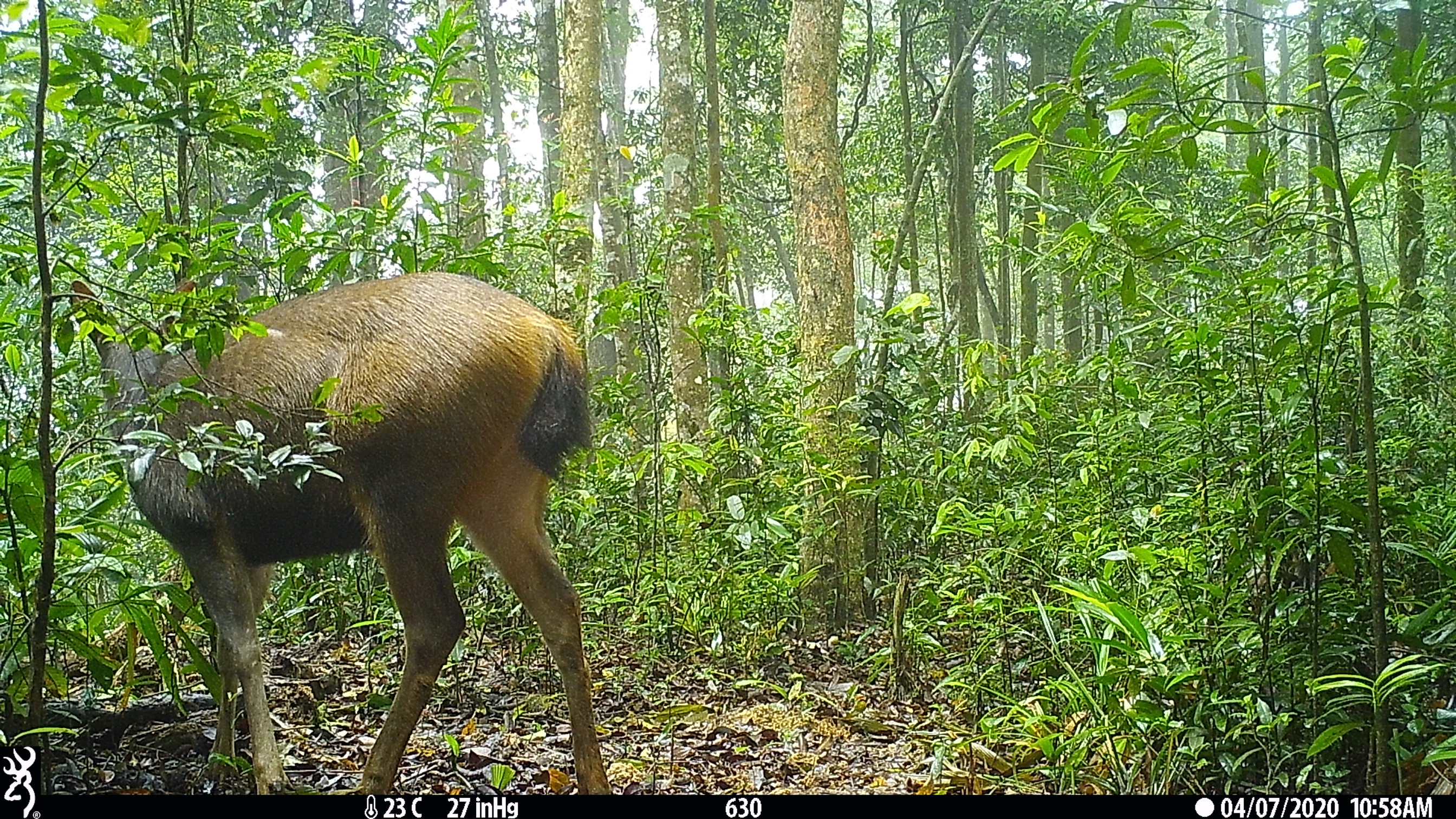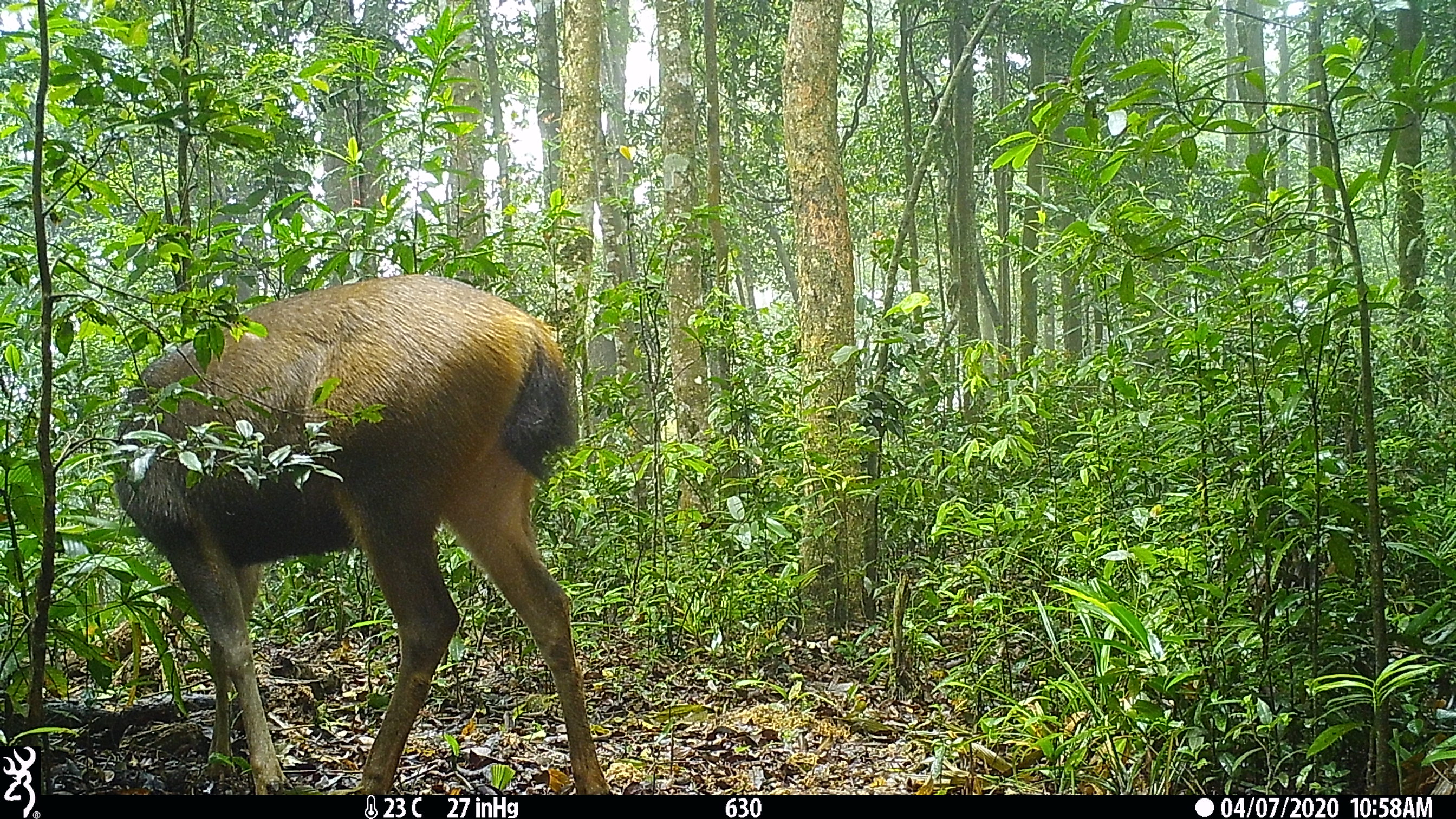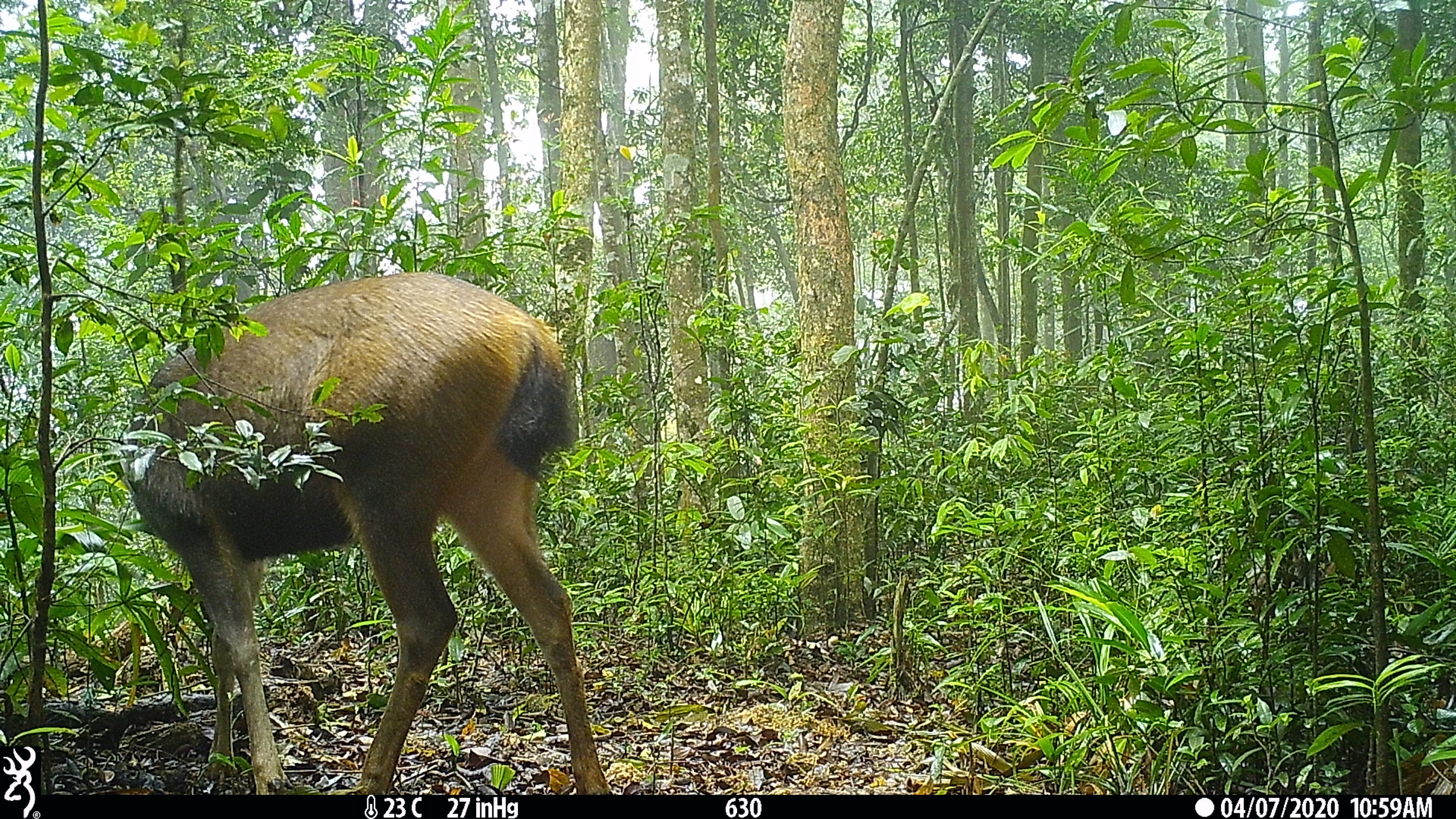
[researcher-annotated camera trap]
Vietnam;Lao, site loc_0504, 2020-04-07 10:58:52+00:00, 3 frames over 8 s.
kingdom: Animalia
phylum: Chordata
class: Mammalia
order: Artiodactyla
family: Cervidae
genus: Rusa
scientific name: Rusa unicolor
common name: sambar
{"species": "sambar (Rusa unicolor)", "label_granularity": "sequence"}